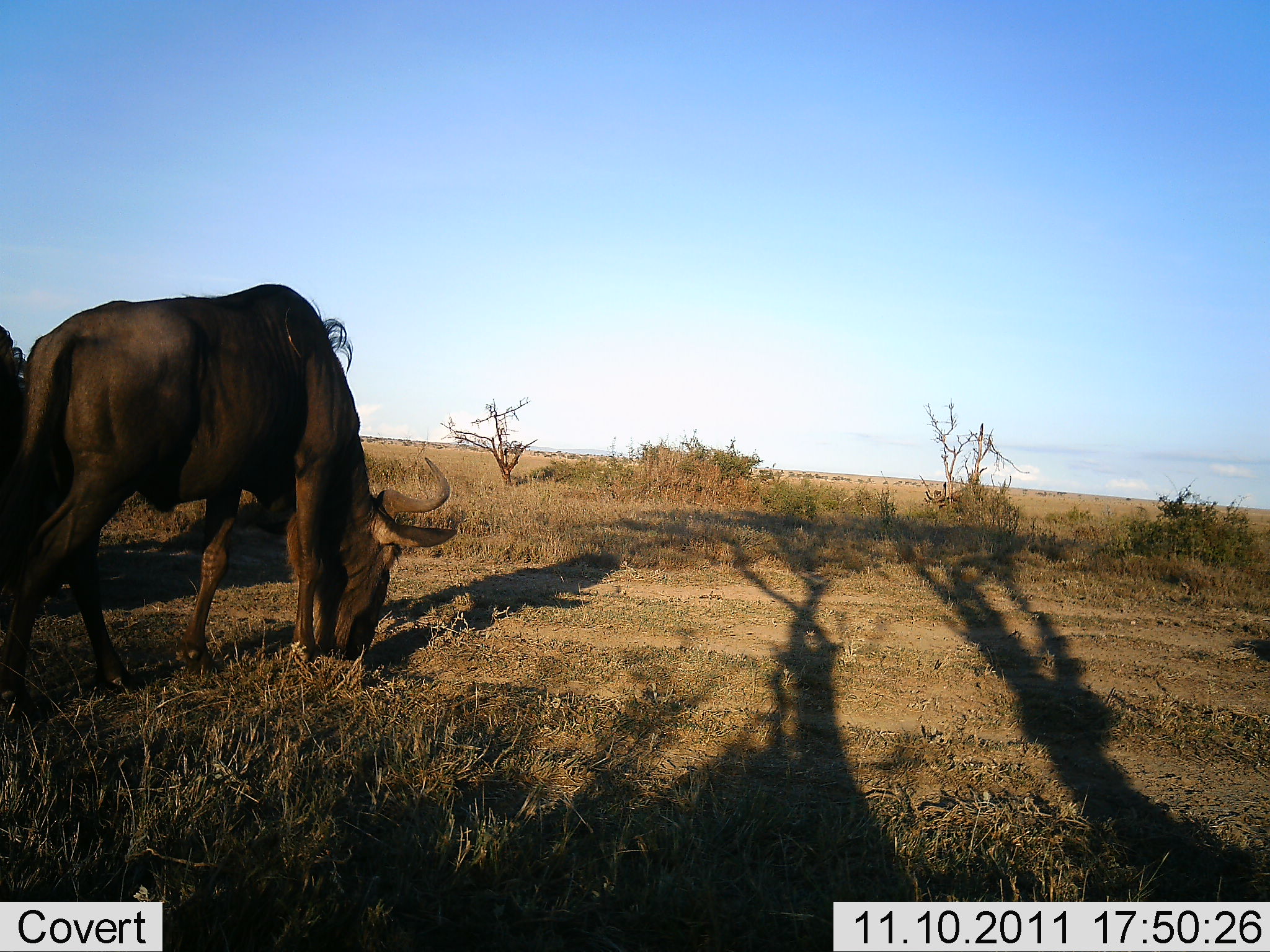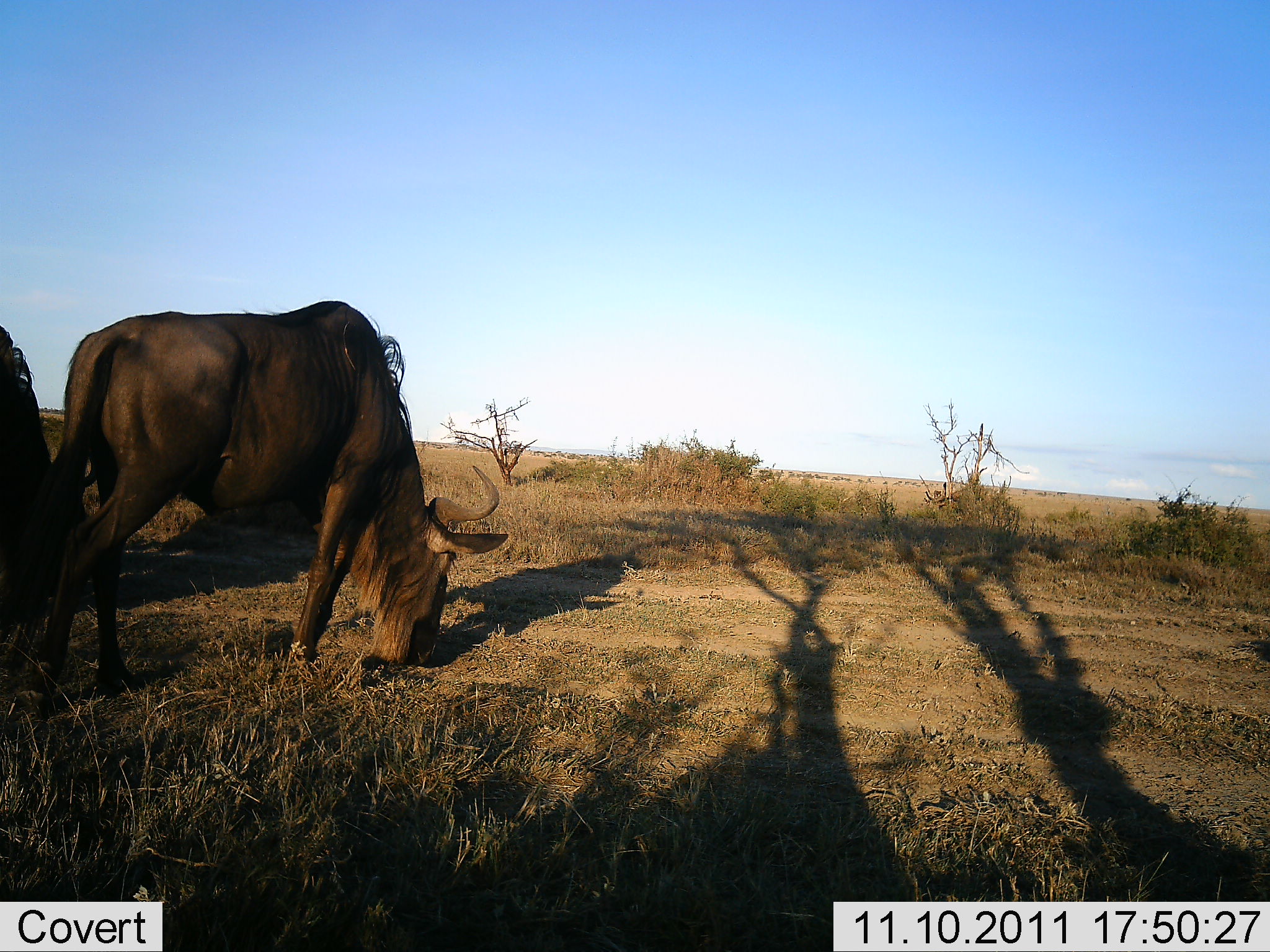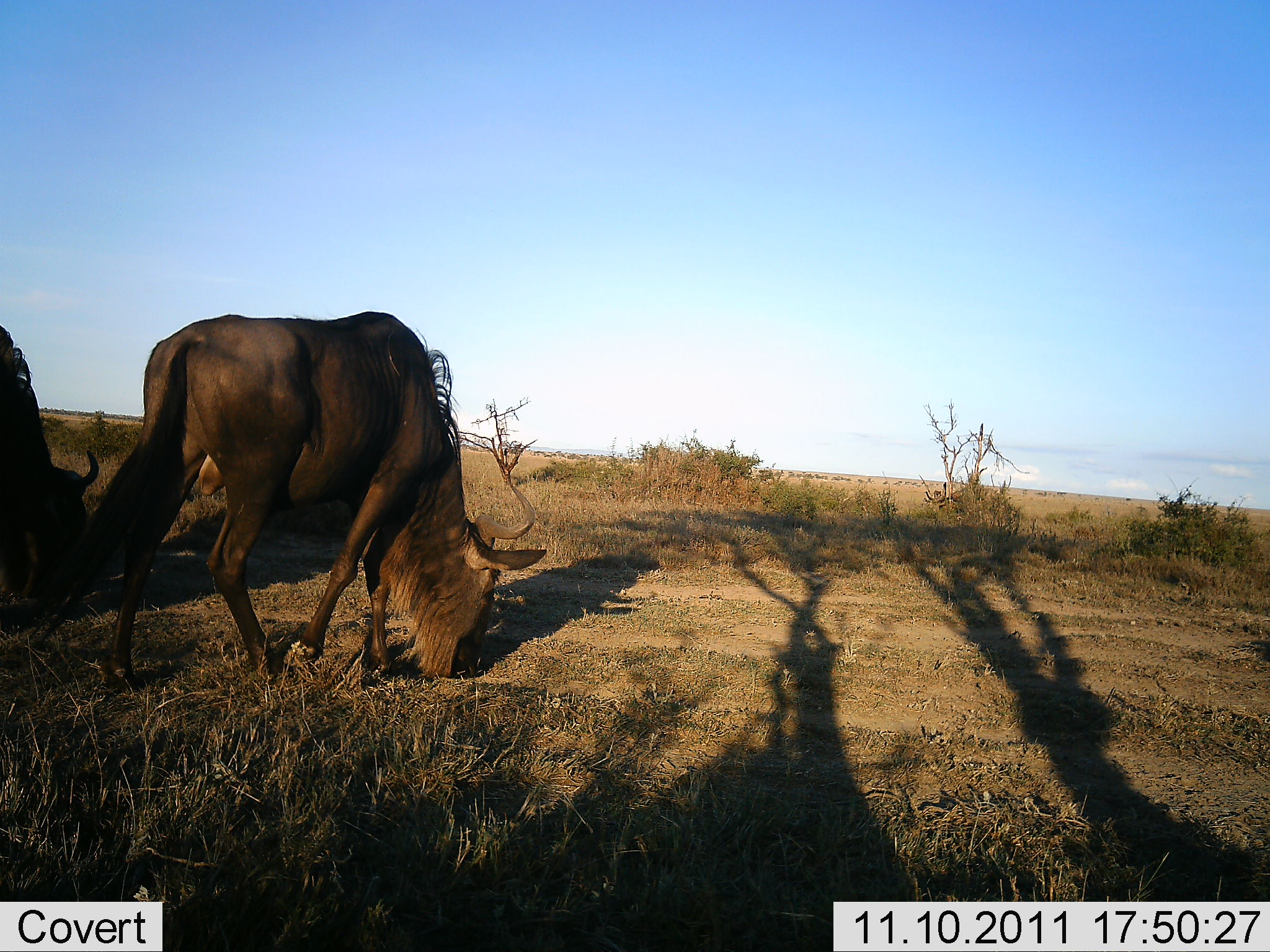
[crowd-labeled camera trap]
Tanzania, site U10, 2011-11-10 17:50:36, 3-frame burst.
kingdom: Animalia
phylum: Chordata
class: Mammalia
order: Artiodactyla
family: Bovidae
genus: Connochaetes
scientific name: Connochaetes taurinus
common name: blue wildebeest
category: wildebeest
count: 2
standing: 7%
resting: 0%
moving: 36%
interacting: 0%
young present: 0%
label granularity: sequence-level